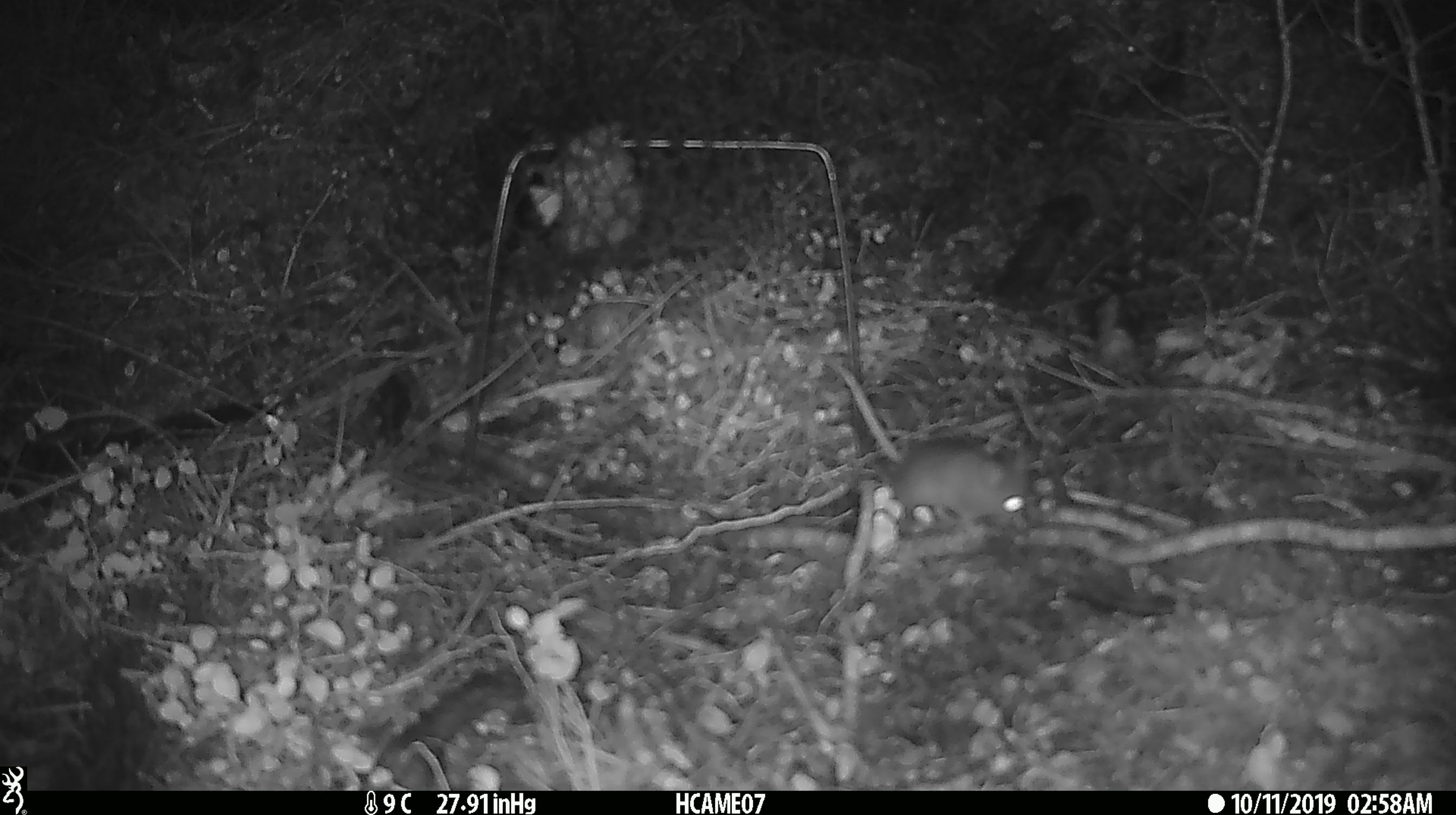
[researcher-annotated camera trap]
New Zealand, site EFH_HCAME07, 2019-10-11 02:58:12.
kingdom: Animalia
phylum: Chordata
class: Mammalia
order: Rodentia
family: Muridae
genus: Mus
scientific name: Mus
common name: mouse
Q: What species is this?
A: Mouse (Mus).